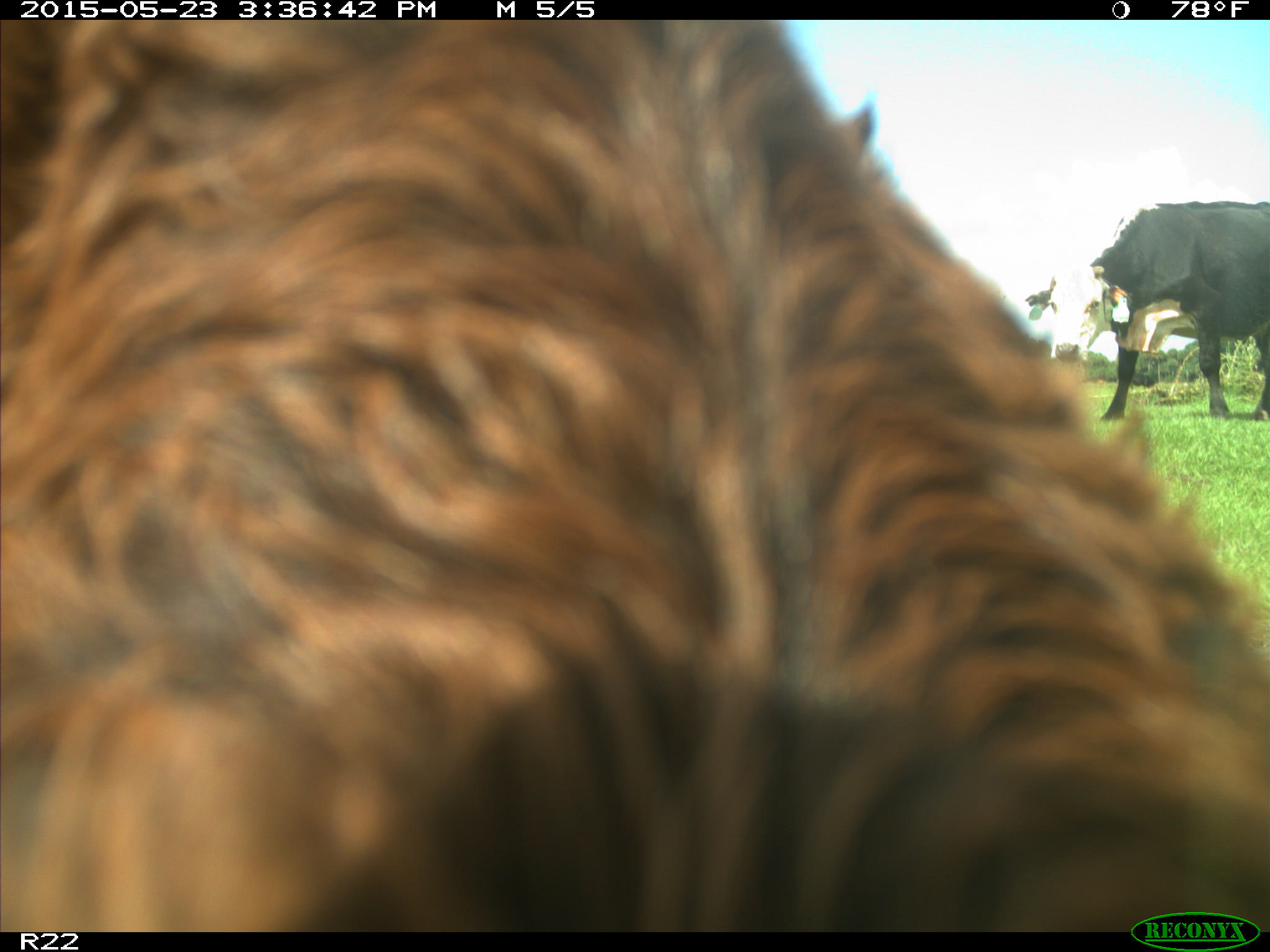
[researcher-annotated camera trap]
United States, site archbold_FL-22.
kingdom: Animalia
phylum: Chordata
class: Mammalia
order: Artiodactyla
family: Bovidae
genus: Bos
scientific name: Bos taurus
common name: domestic cow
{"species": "Bos taurus (domestic cow)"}